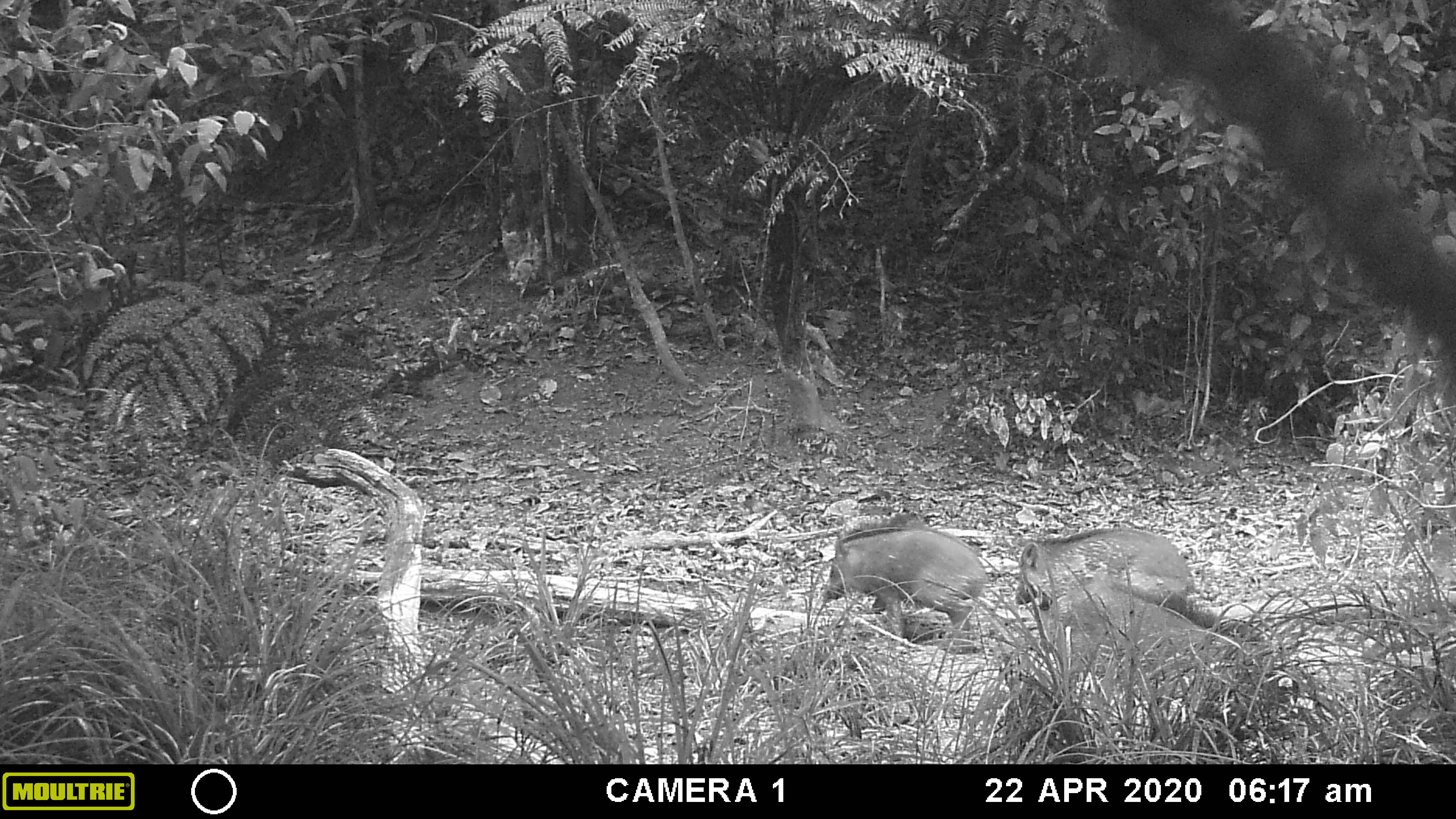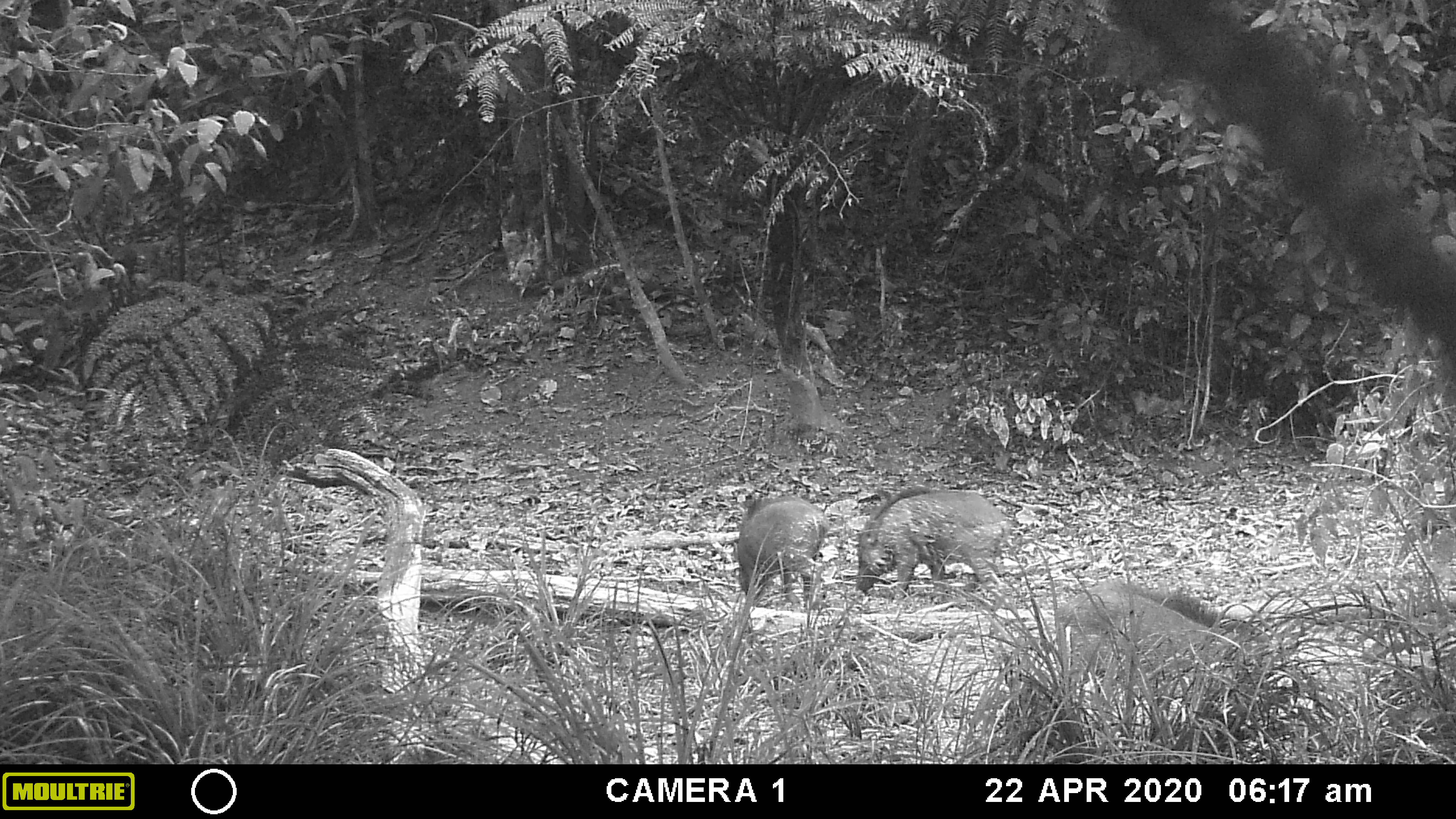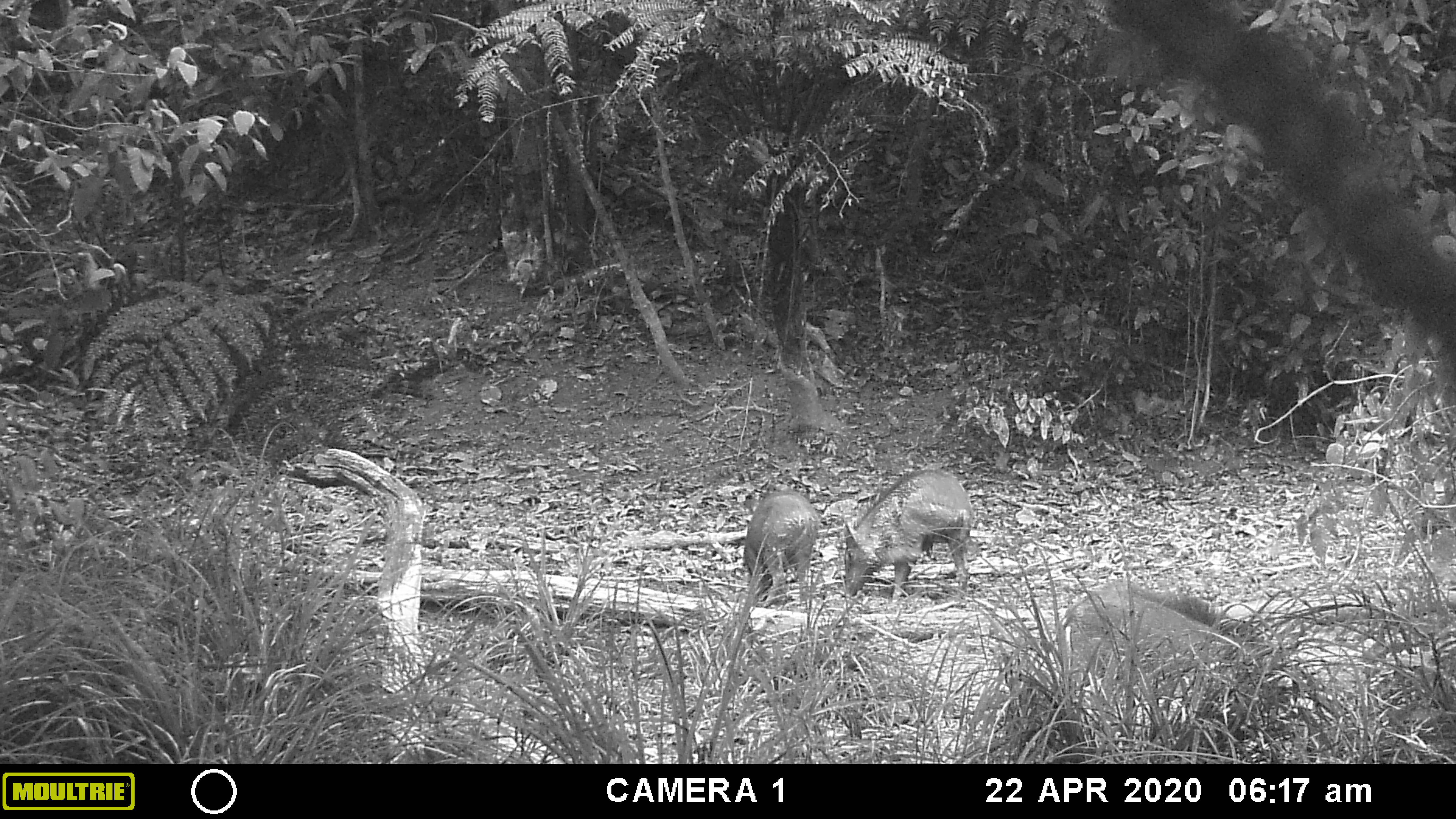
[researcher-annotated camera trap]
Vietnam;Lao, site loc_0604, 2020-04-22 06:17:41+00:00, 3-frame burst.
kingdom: Animalia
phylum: Chordata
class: Mammalia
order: Artiodactyla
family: Suidae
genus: Sus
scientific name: Sus scrofa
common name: eurasian wild pig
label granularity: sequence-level